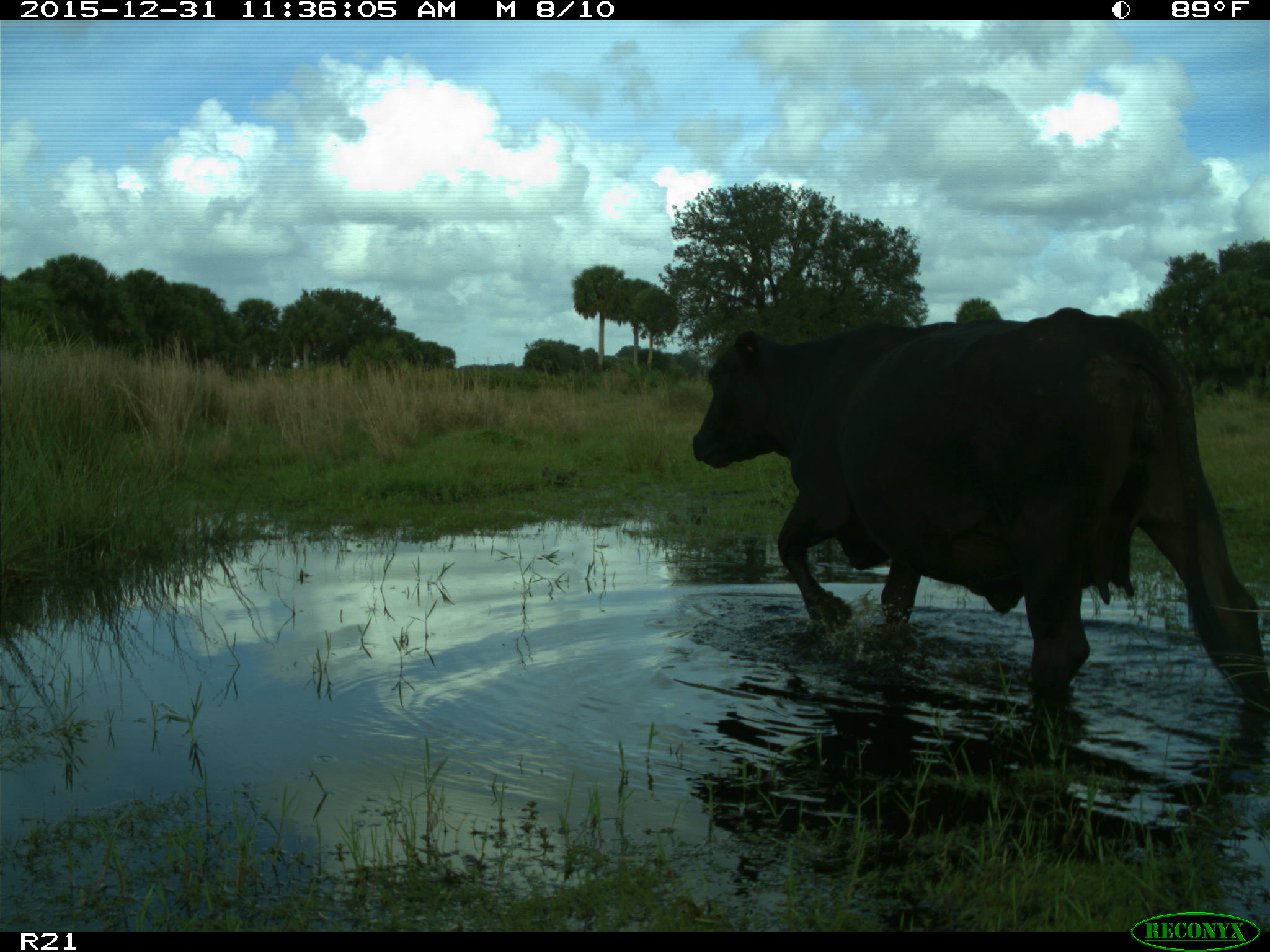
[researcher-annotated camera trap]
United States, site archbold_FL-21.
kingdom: Animalia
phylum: Chordata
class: Mammalia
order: Artiodactyla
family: Bovidae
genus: Bos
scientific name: Bos taurus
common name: domestic cow